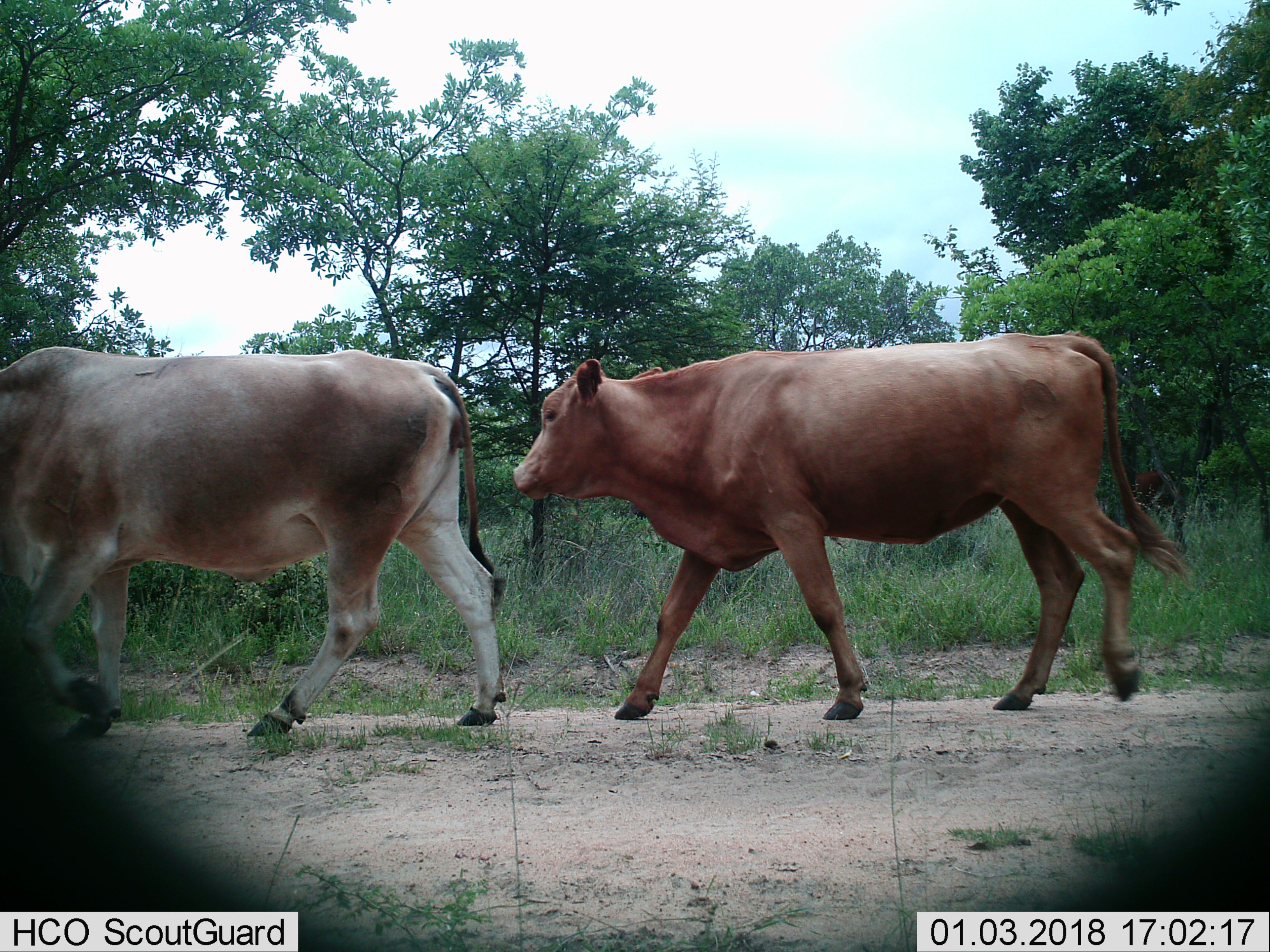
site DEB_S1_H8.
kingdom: Animalia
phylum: Chordata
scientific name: Vertebrata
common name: domestic animal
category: domesticanimal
Domesticanimal (domestic animal) (Vertebrata), count 2. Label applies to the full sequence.